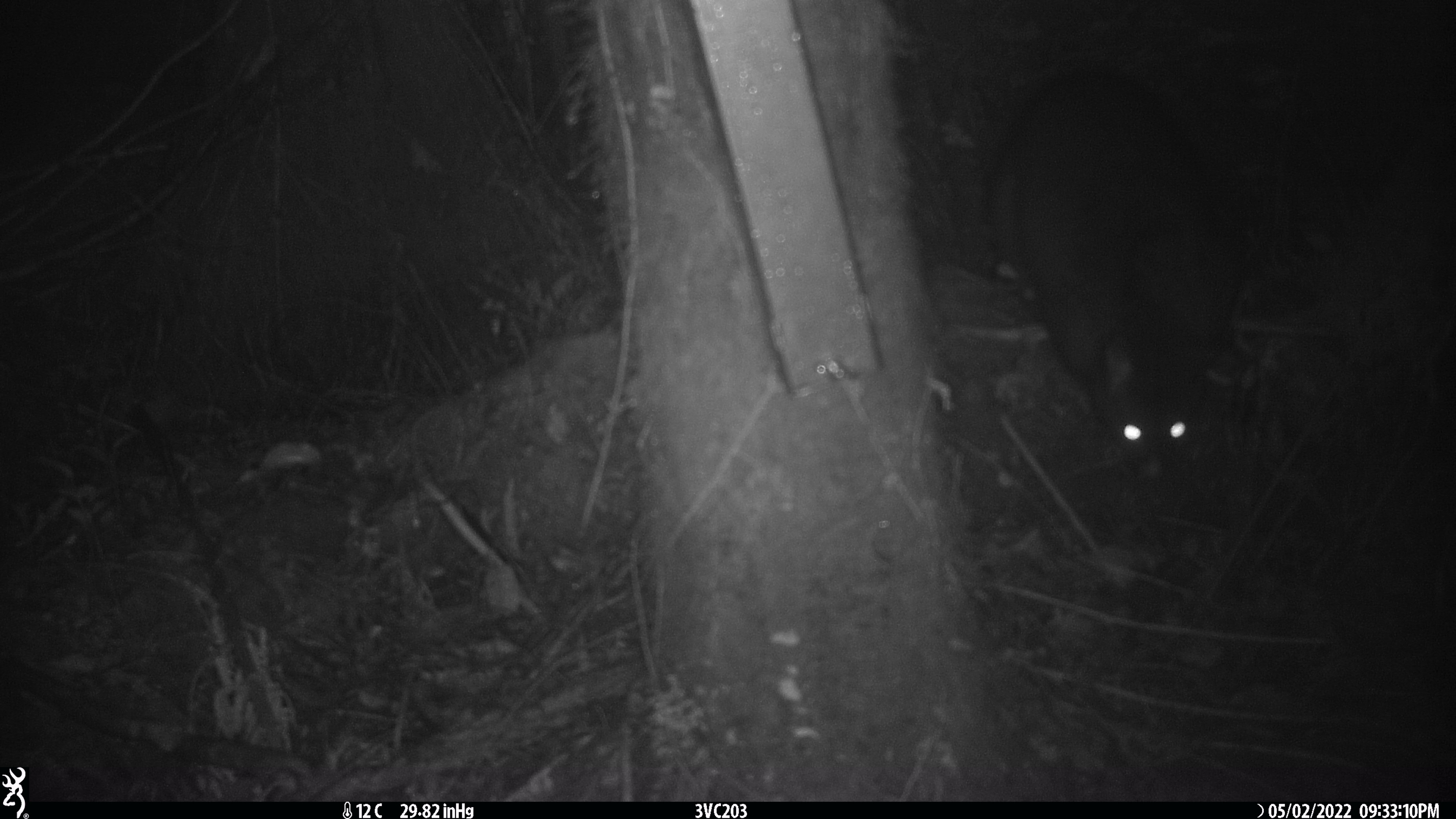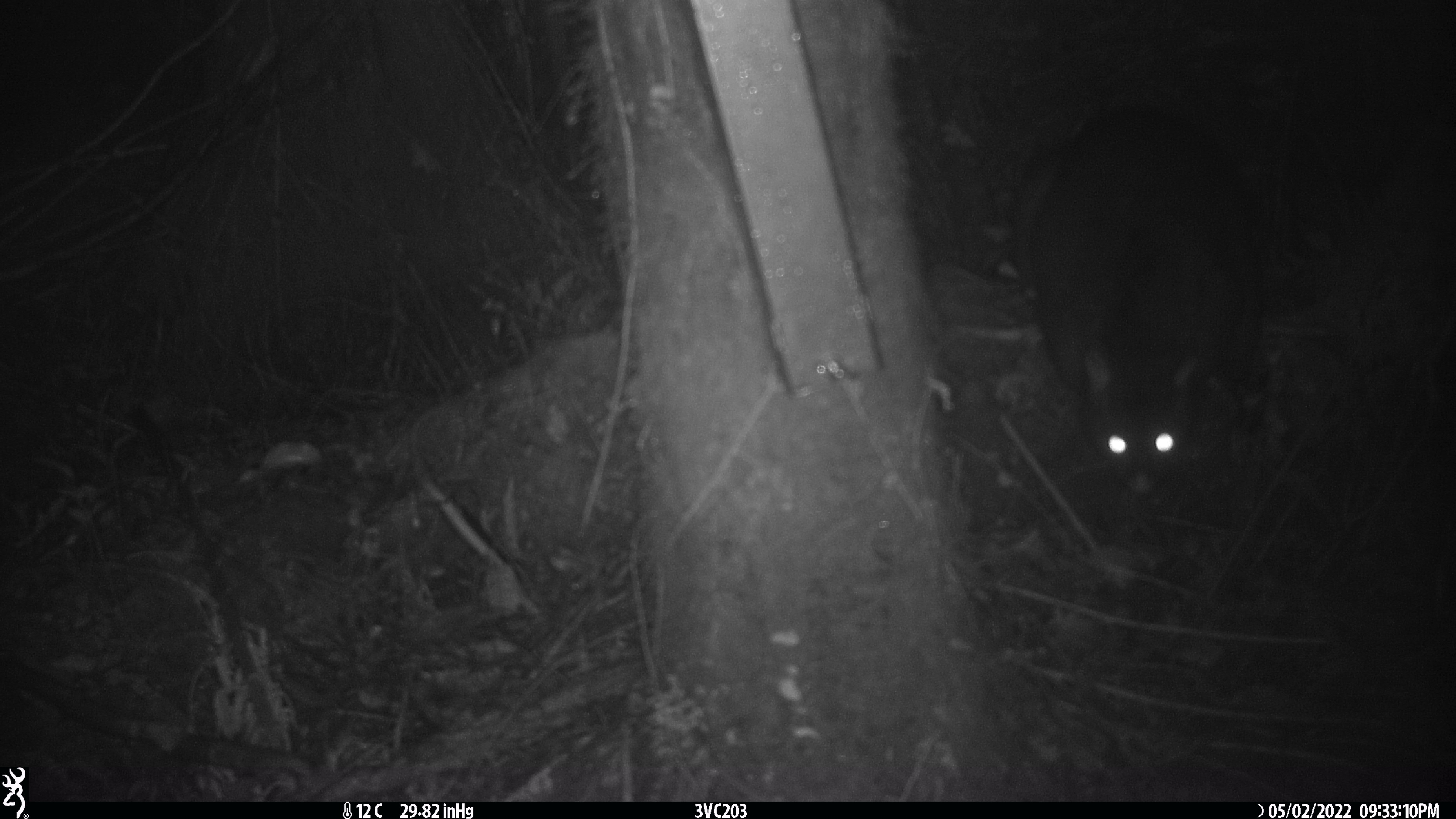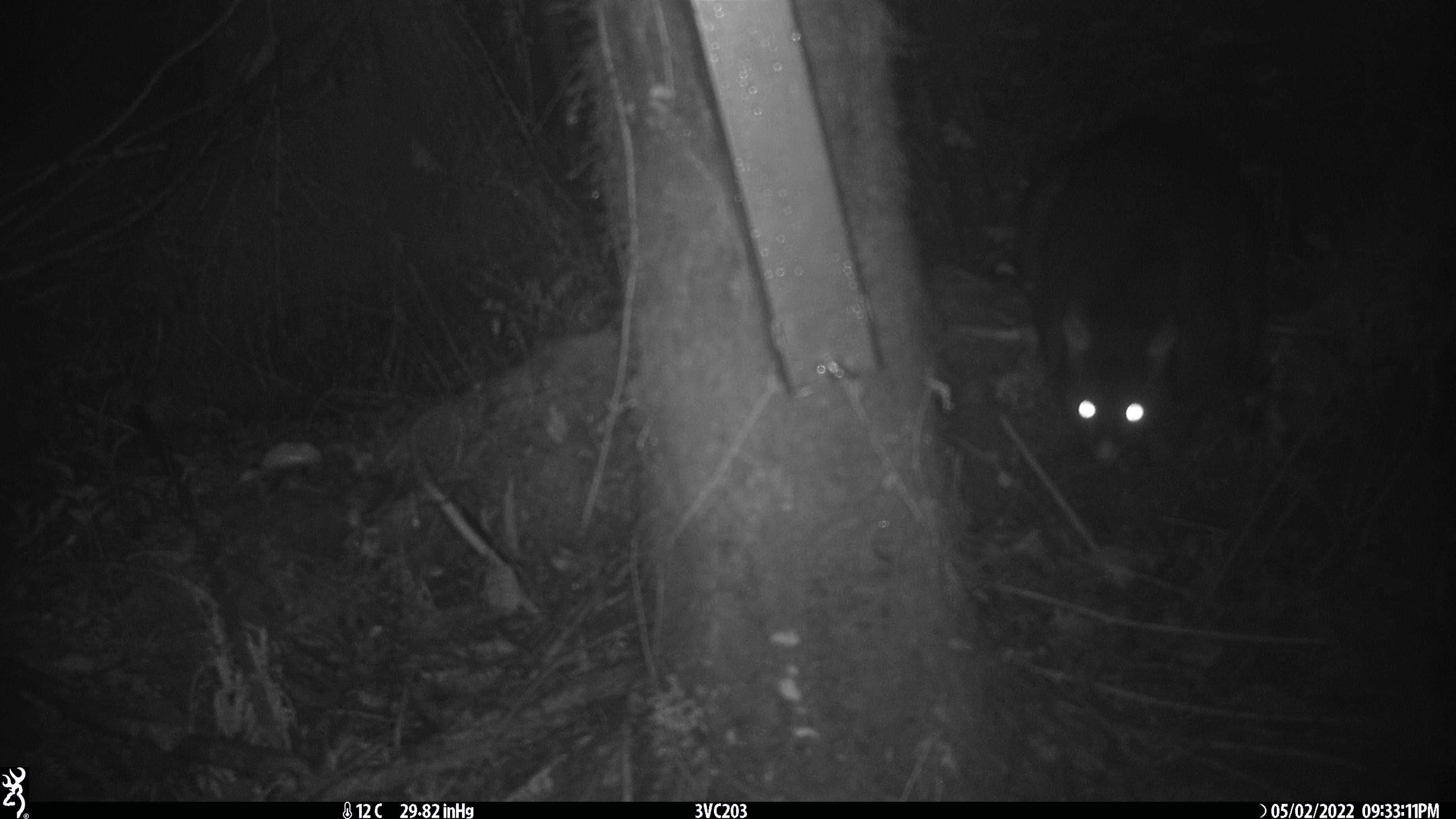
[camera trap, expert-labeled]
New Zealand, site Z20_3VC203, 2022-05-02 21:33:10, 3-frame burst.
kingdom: Animalia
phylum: Chordata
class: Mammalia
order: Diprotodontia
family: Phalangeridae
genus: Trichosurus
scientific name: Trichosurus vulpecula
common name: common brushtail possum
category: possum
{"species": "possum (common brushtail possum) (Trichosurus vulpecula)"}